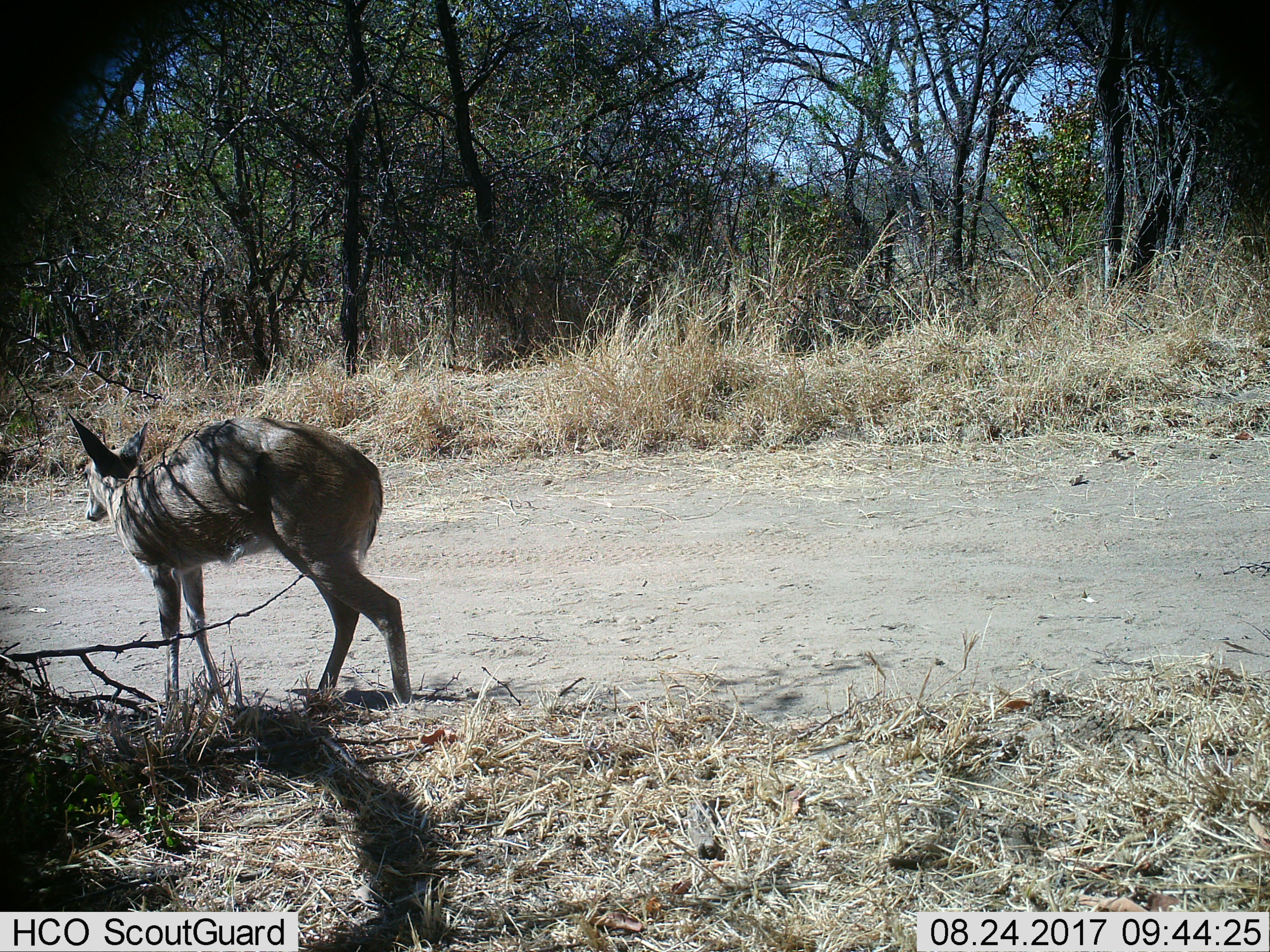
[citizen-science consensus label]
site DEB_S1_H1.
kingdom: Animalia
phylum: Chordata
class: Mammalia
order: Artiodactyla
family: Bovidae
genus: Sylvicapra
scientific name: Sylvicapra grimmia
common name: common duiker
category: duikercommongrey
Duikercommongrey (common duiker) (Sylvicapra grimmia), count 1. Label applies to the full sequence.